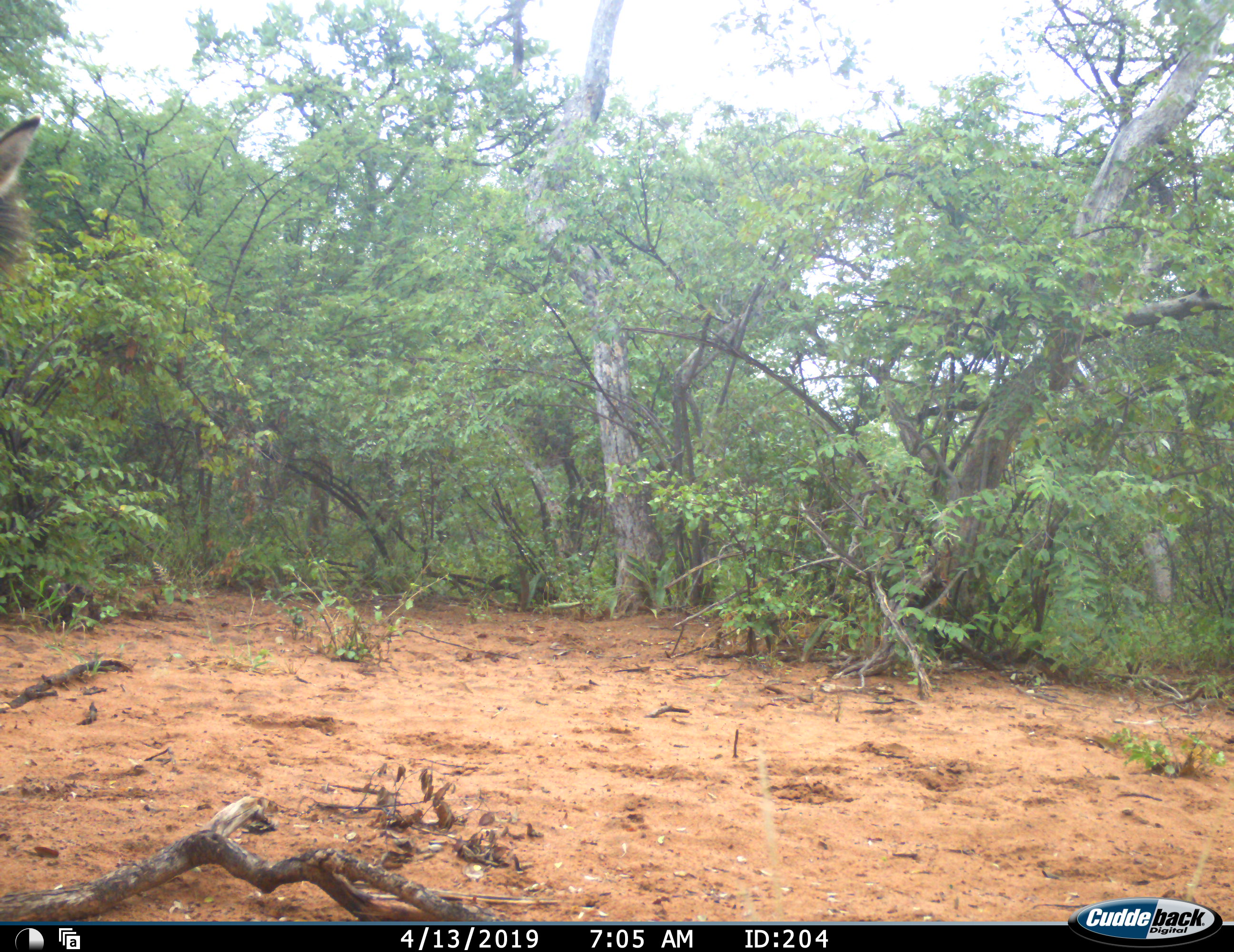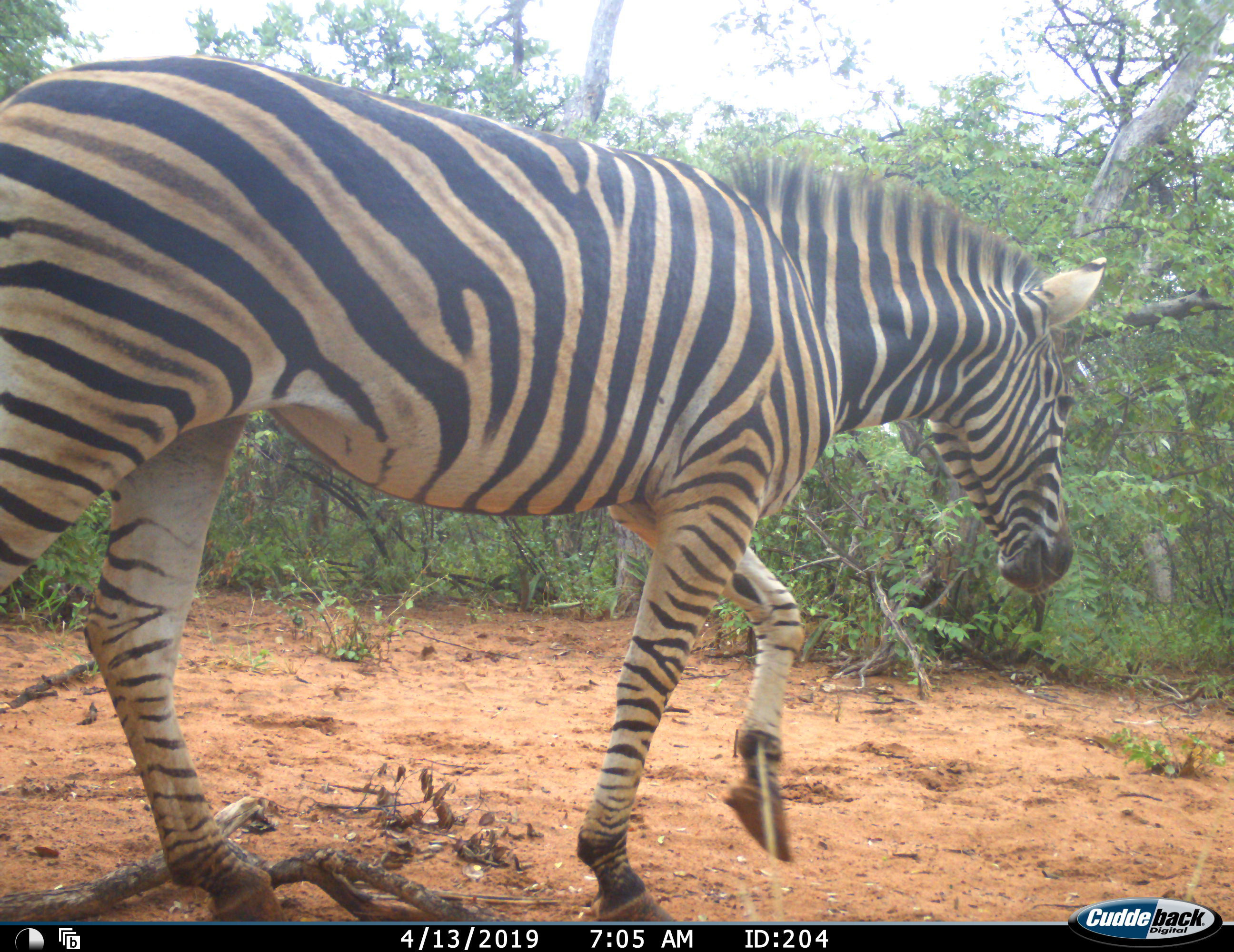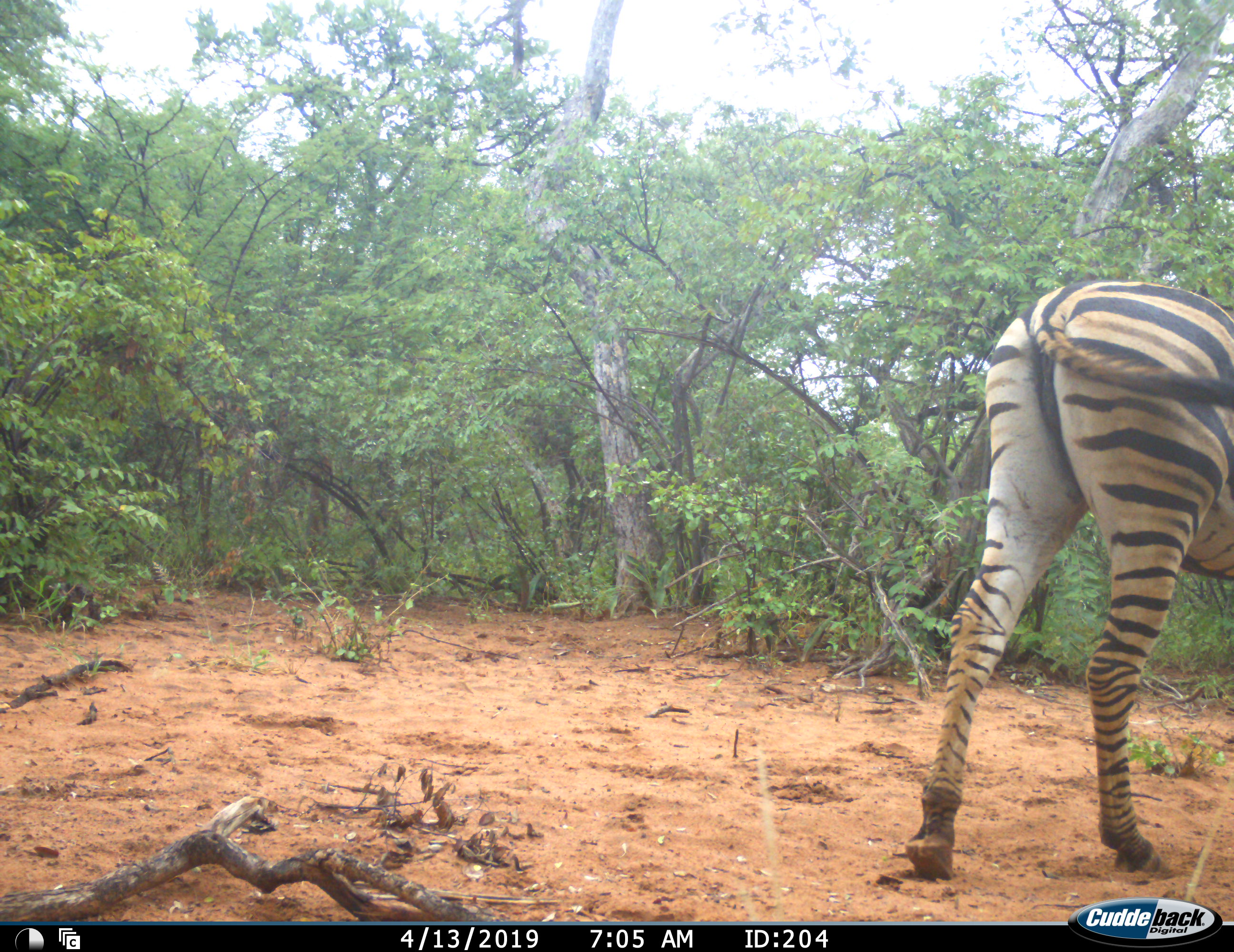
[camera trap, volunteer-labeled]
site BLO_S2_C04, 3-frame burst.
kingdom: Animalia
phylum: Chordata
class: Mammalia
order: Perissodactyla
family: Equidae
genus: Equus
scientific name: Equus quagga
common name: plains zebra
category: zebraplains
Zebraplains (plains zebra) (Equus quagga), count 1. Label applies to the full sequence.